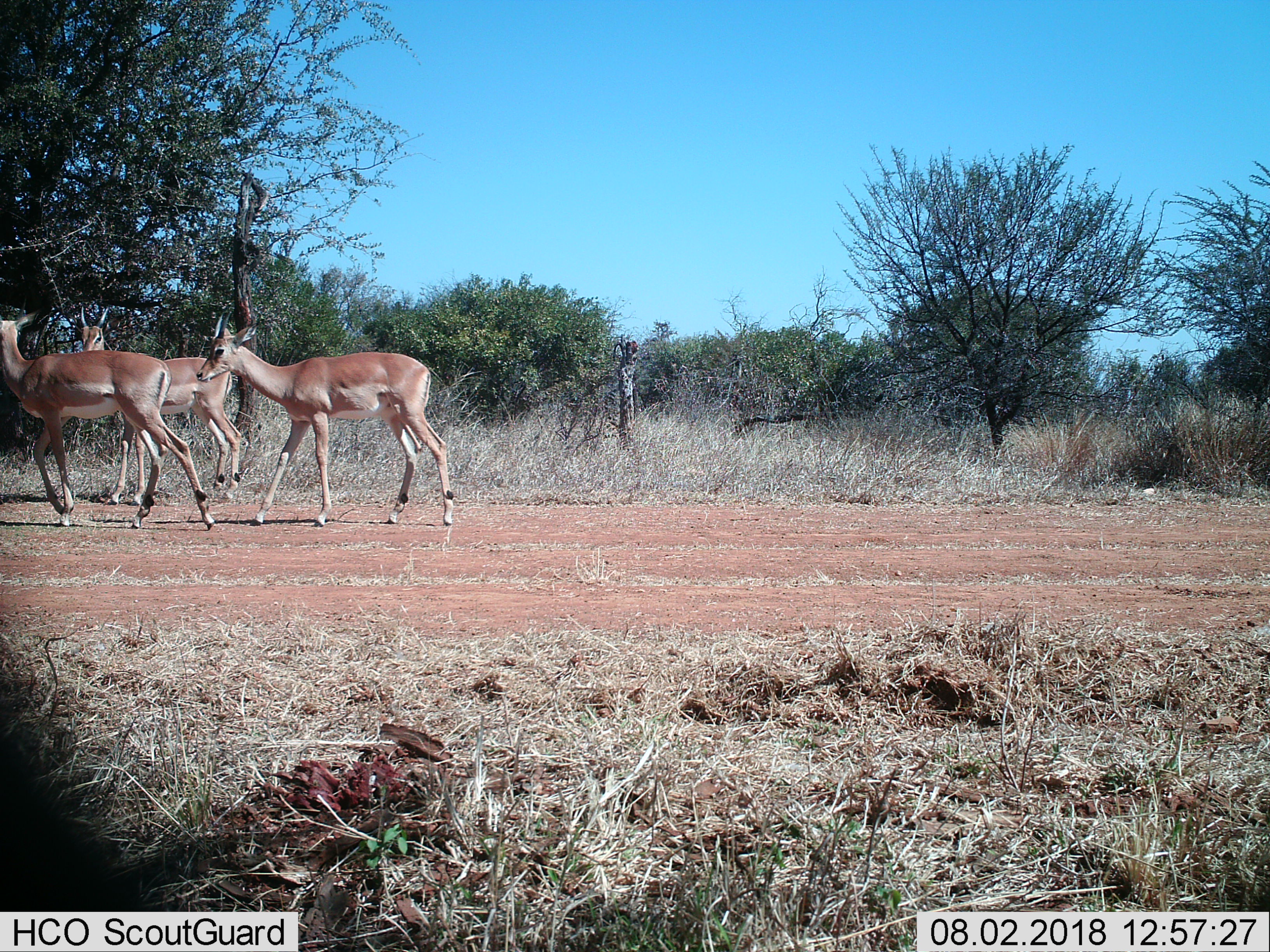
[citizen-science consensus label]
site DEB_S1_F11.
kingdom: Animalia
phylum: Chordata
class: Mammalia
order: Artiodactyla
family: Bovidae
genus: Aepyceros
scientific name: Aepyceros melampus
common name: impala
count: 3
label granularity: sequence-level